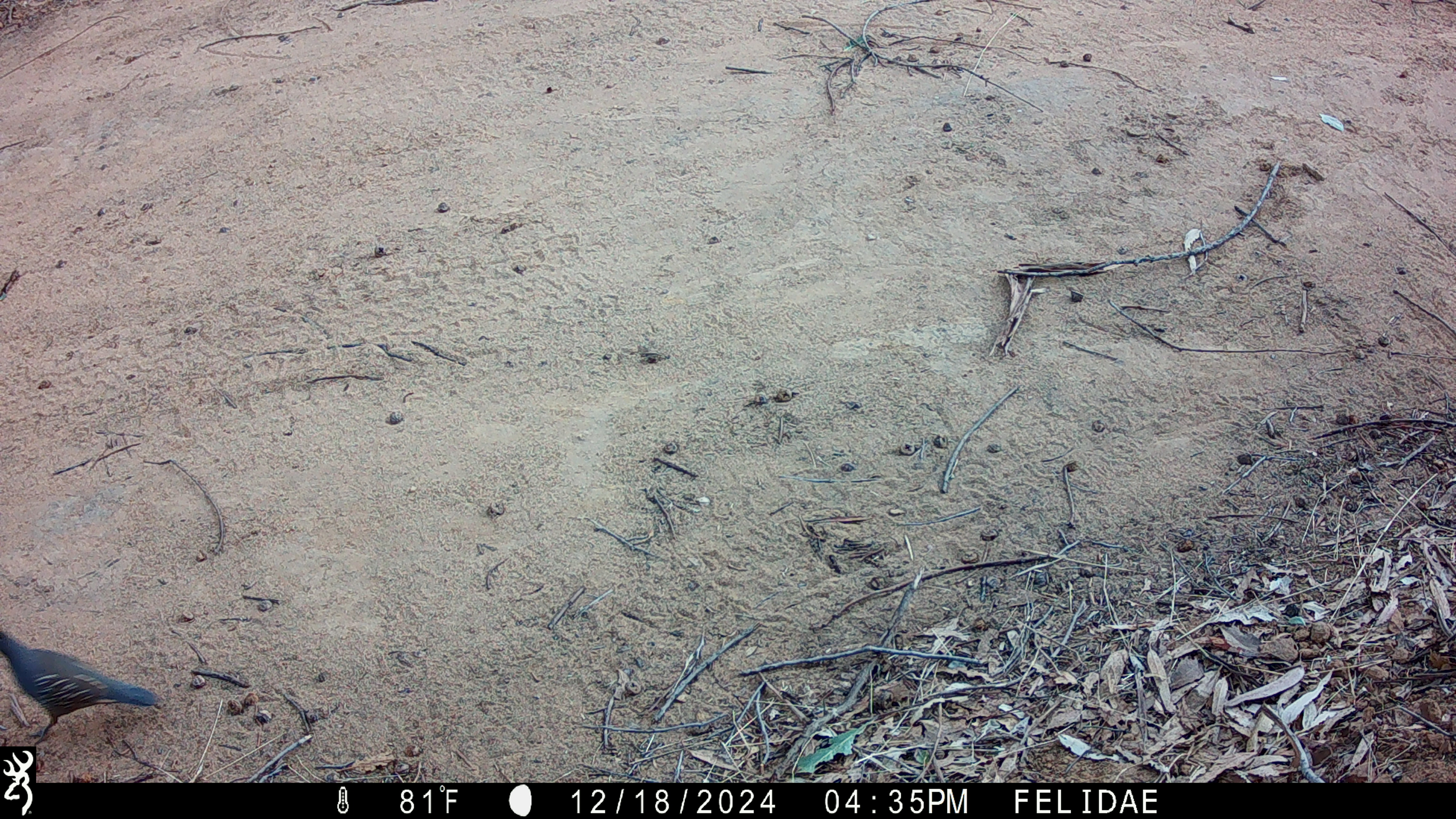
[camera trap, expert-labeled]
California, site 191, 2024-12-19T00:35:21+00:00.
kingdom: Animalia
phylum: Chordata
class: Aves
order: Galliformes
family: Odontophoridae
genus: Callipepla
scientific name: Callipepla californica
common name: california quail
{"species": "california quail (Callipepla californica)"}